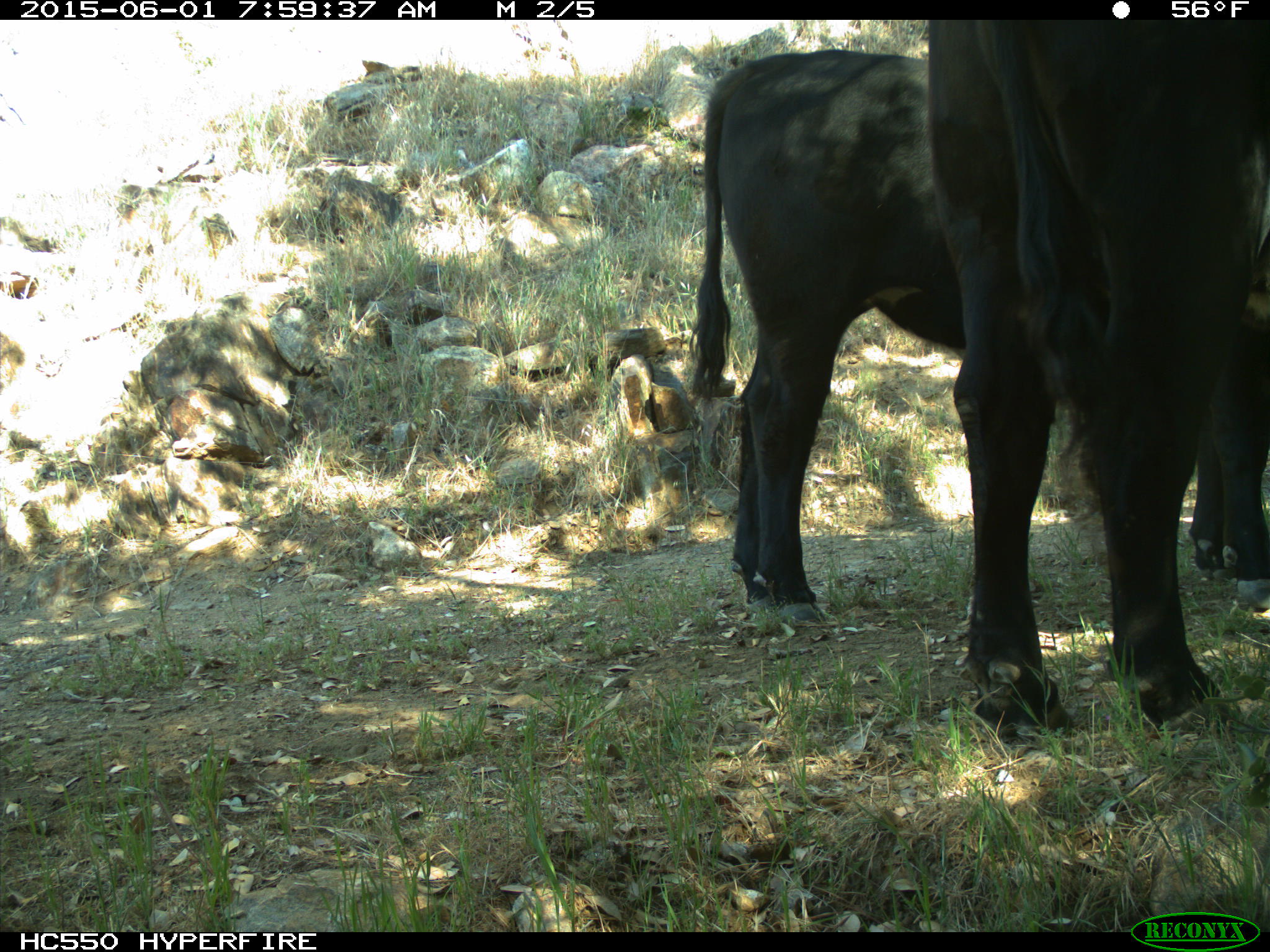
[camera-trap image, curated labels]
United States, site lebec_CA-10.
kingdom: Animalia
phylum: Chordata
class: Mammalia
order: Artiodactyla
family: Bovidae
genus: Bos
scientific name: Bos taurus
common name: domestic cow